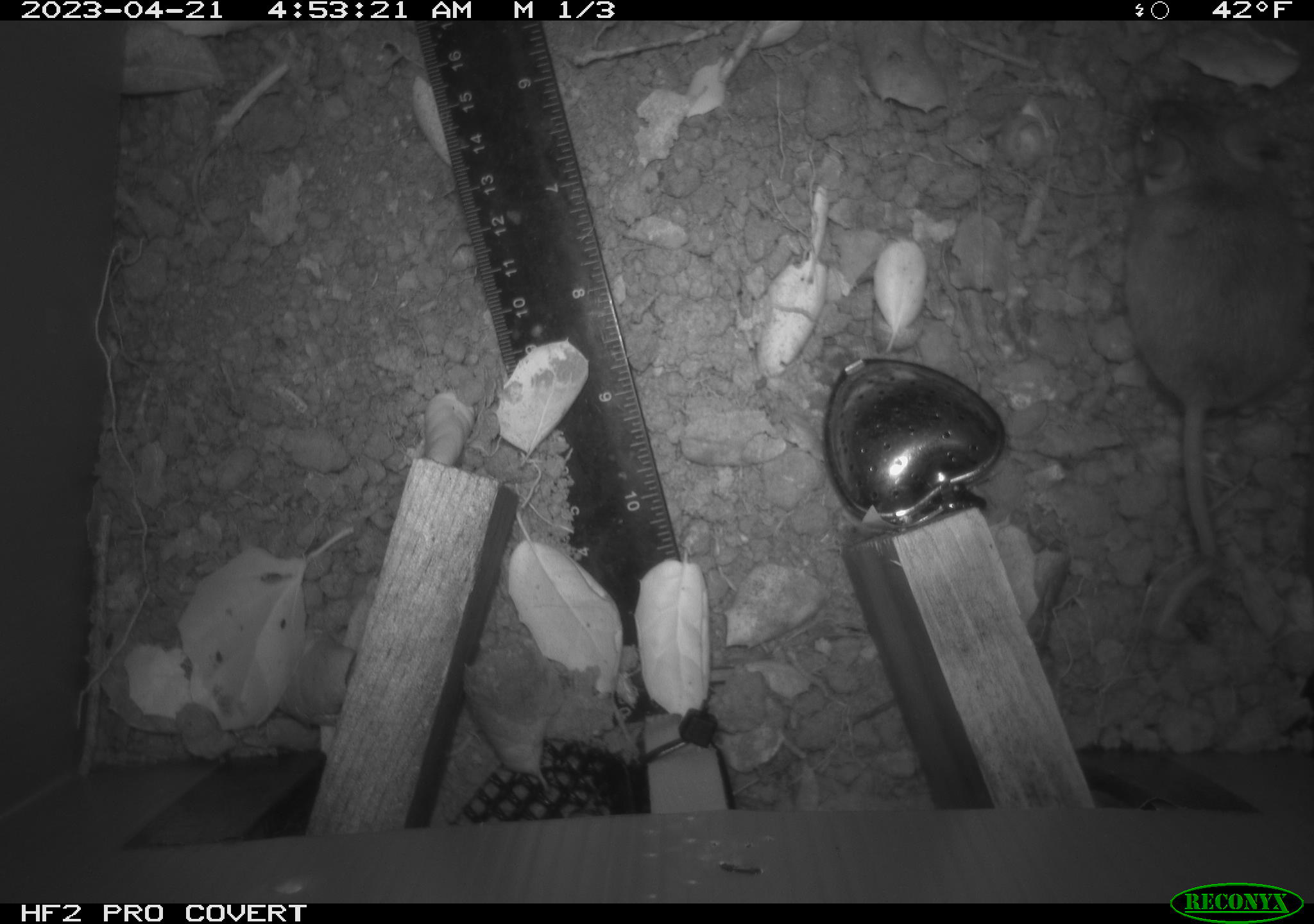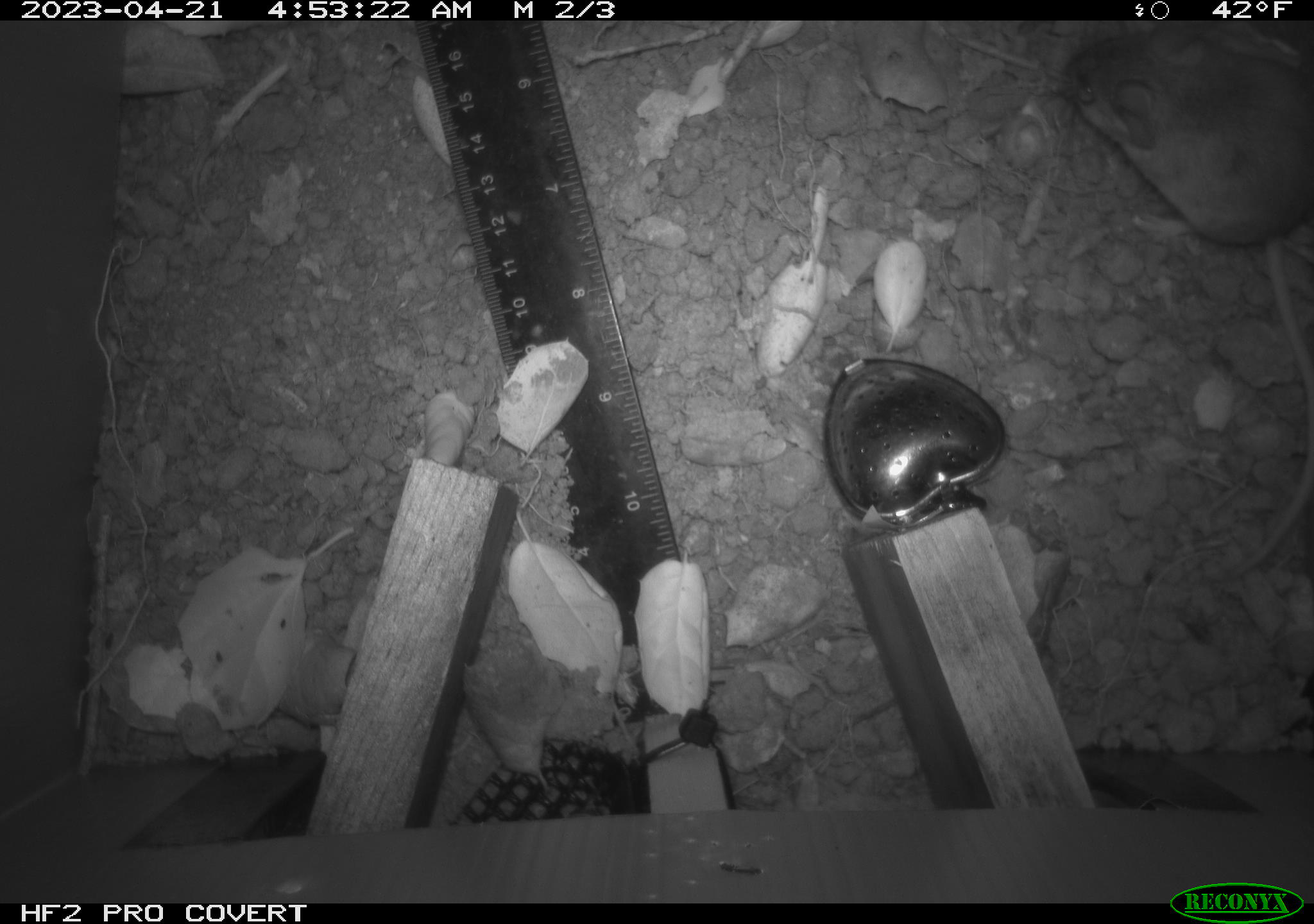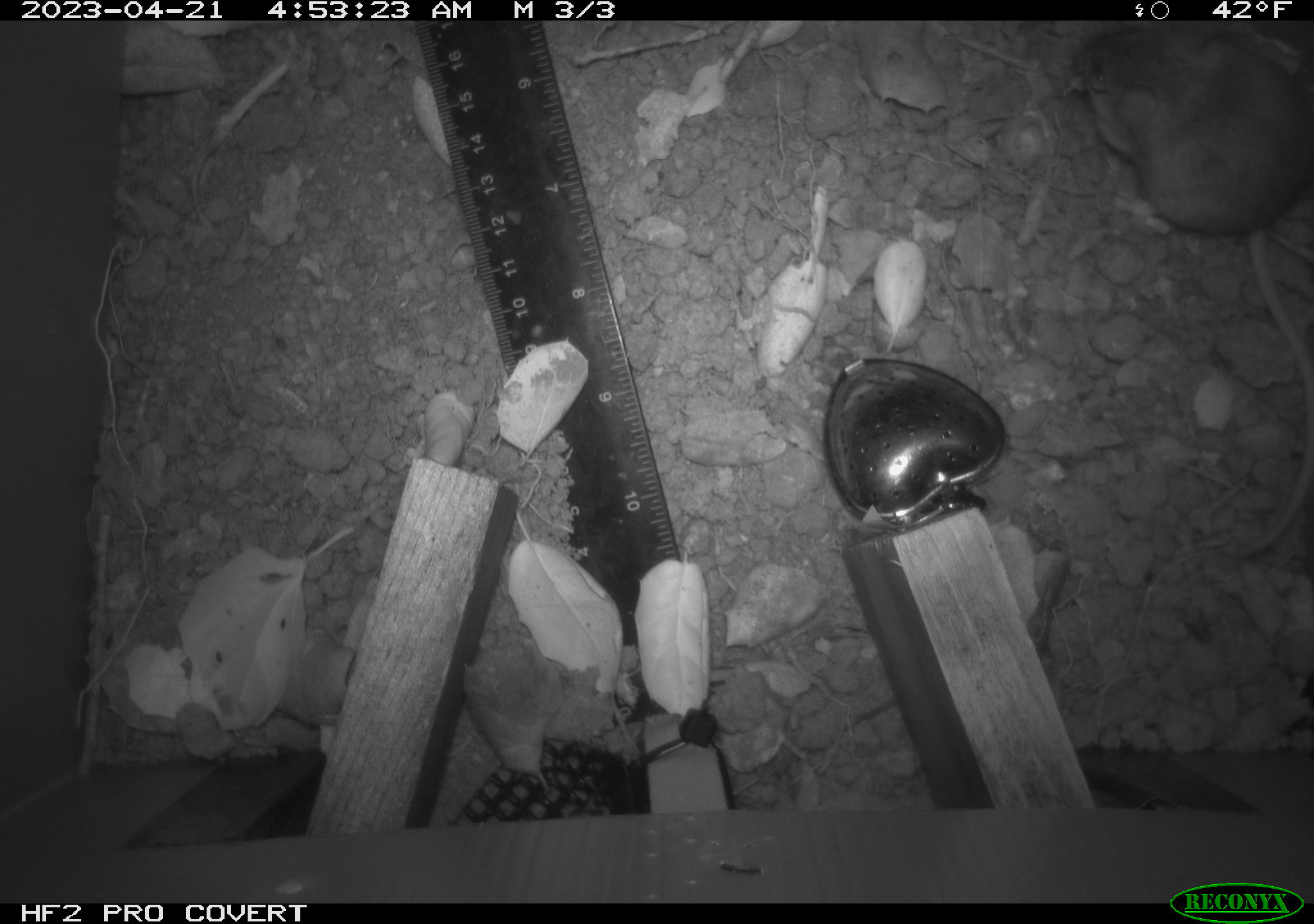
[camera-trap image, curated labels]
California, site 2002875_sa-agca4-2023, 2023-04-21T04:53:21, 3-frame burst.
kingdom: Animalia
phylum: Chordata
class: Mammalia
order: Rodentia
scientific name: Rodentia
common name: mouse species